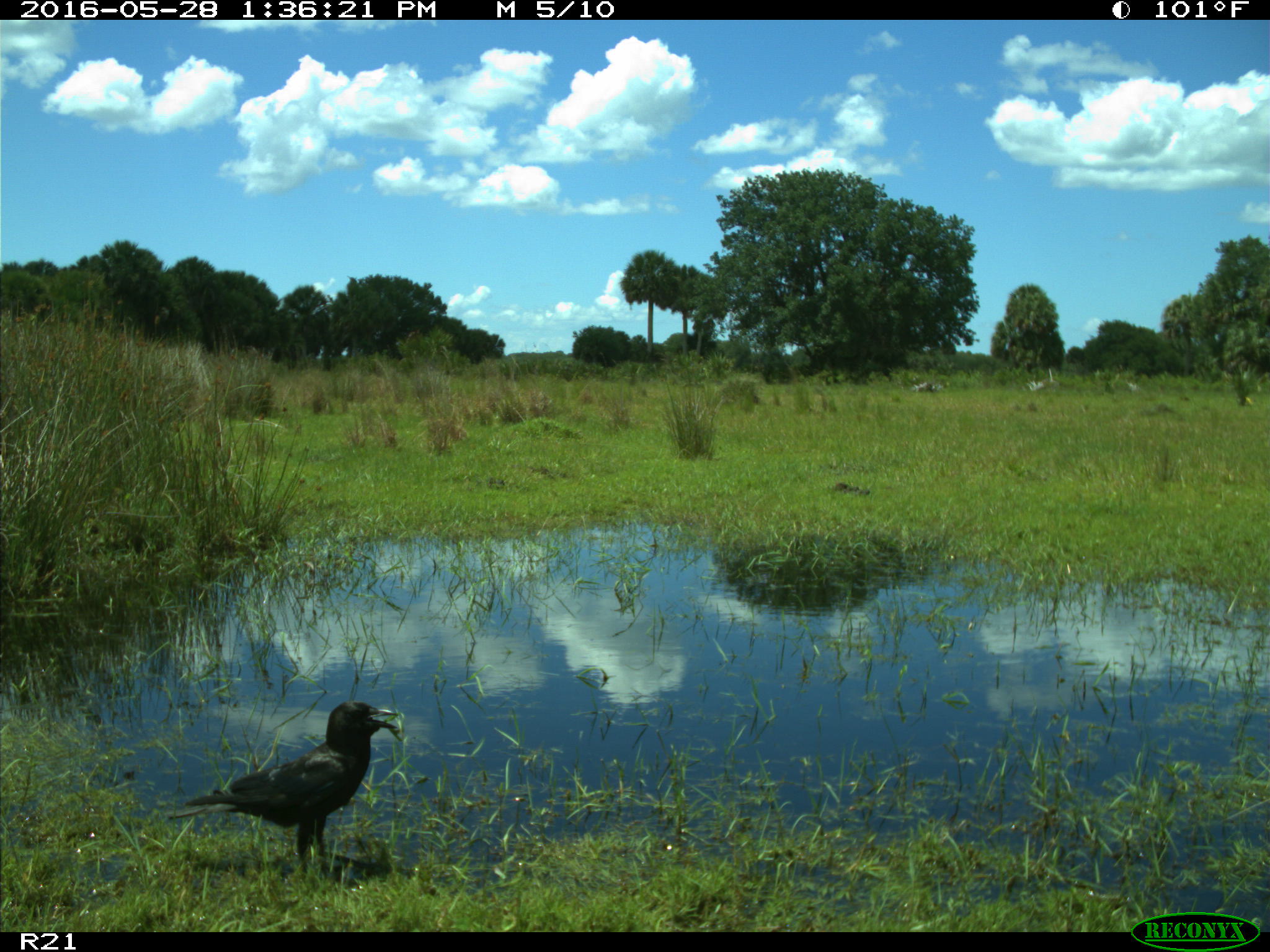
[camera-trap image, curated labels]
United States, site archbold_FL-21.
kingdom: Animalia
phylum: Chordata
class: Aves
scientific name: Aves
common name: birds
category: unidentified bird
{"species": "unidentified bird (birds) (Aves)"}